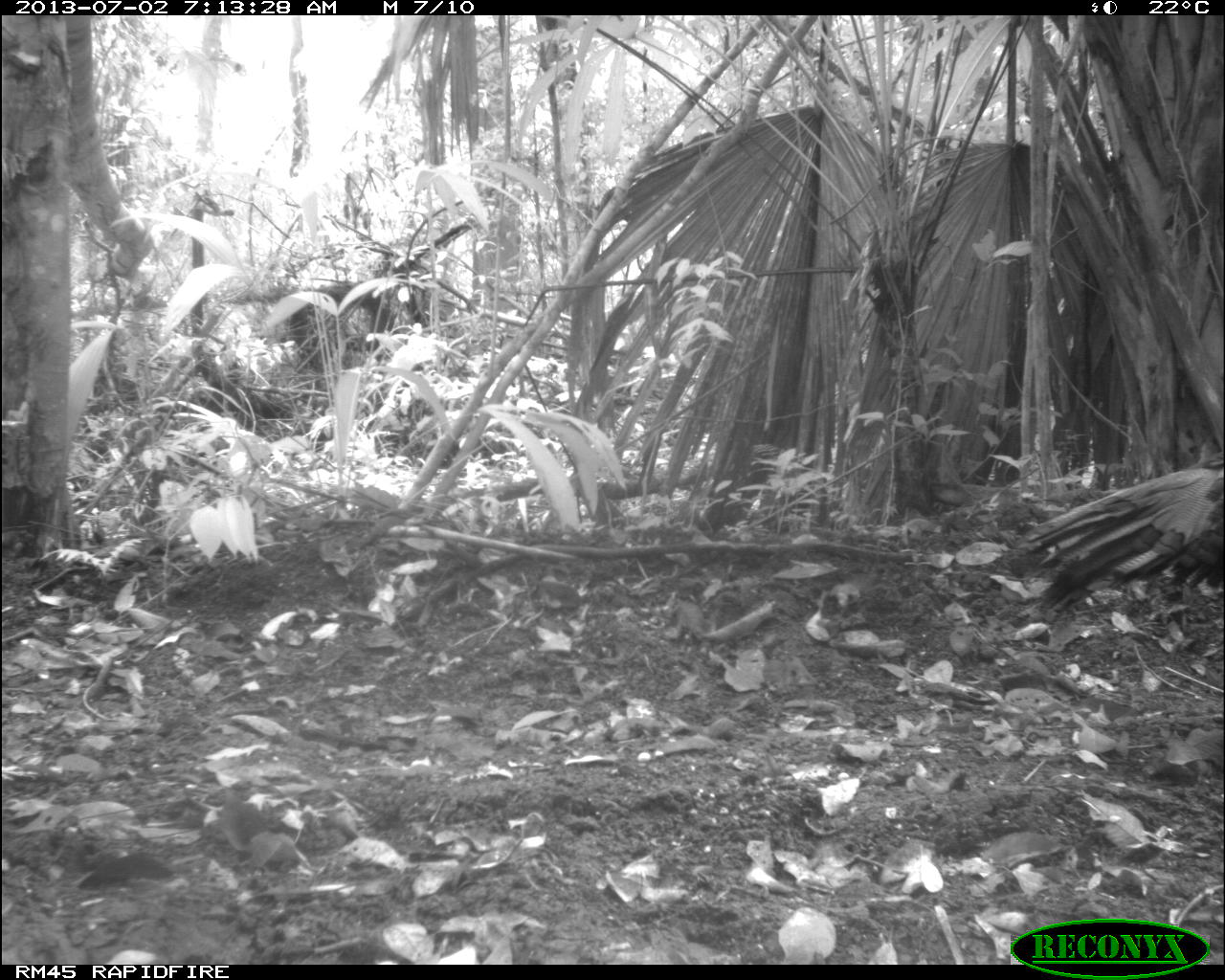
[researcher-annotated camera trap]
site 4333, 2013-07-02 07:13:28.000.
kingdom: Animalia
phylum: Chordata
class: Aves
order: Galliformes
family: Phasianidae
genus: Meleagris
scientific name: Meleagris ocellata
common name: ocellated turkey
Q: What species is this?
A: Meleagris ocellata (ocellated turkey).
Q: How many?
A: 1.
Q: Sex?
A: Male.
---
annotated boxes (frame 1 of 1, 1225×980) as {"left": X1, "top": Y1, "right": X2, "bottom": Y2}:
meleagris ocellata: {"left": 1018, "top": 462, "right": 1223, "bottom": 615}